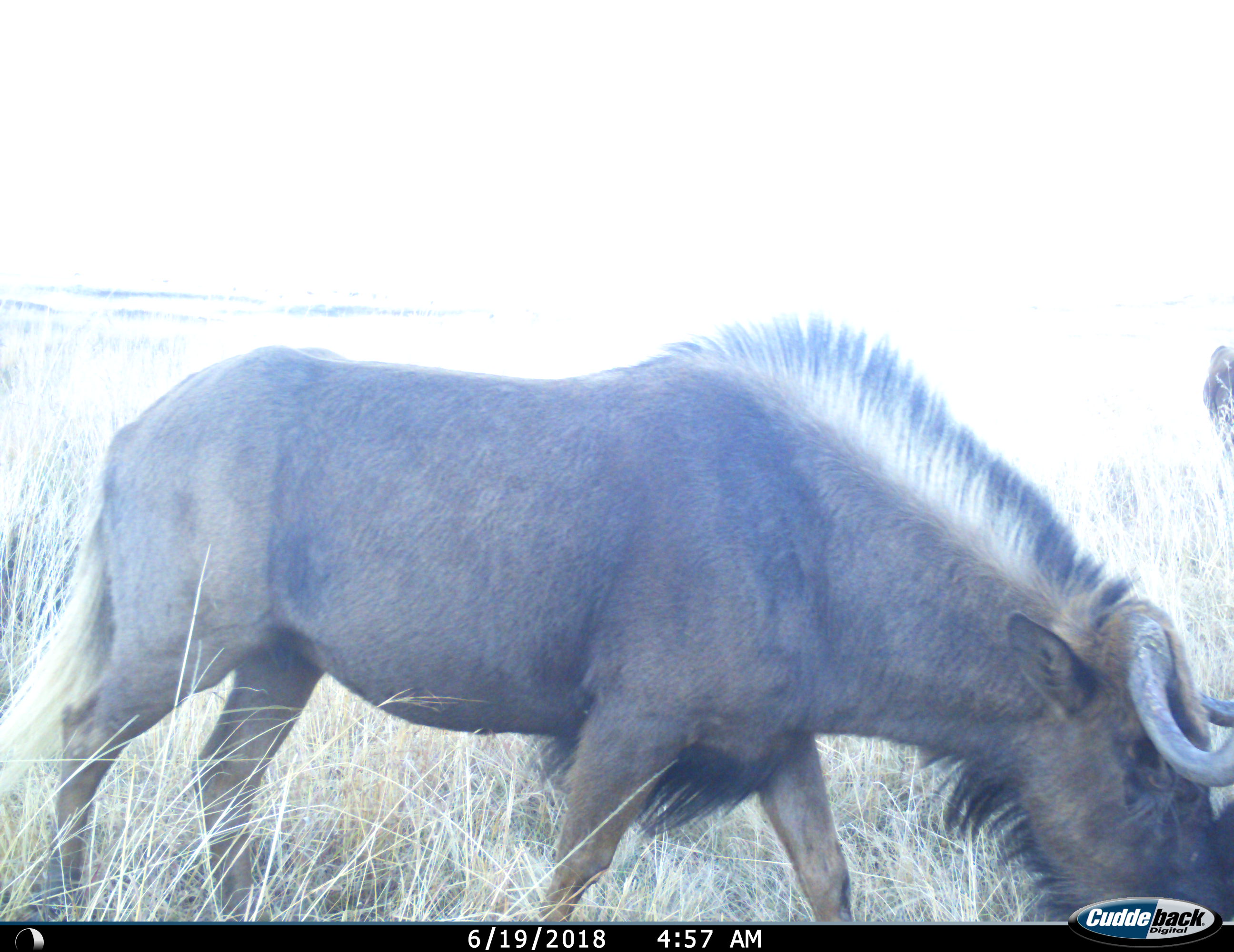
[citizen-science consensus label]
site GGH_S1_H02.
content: unidentified animal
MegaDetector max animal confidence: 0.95